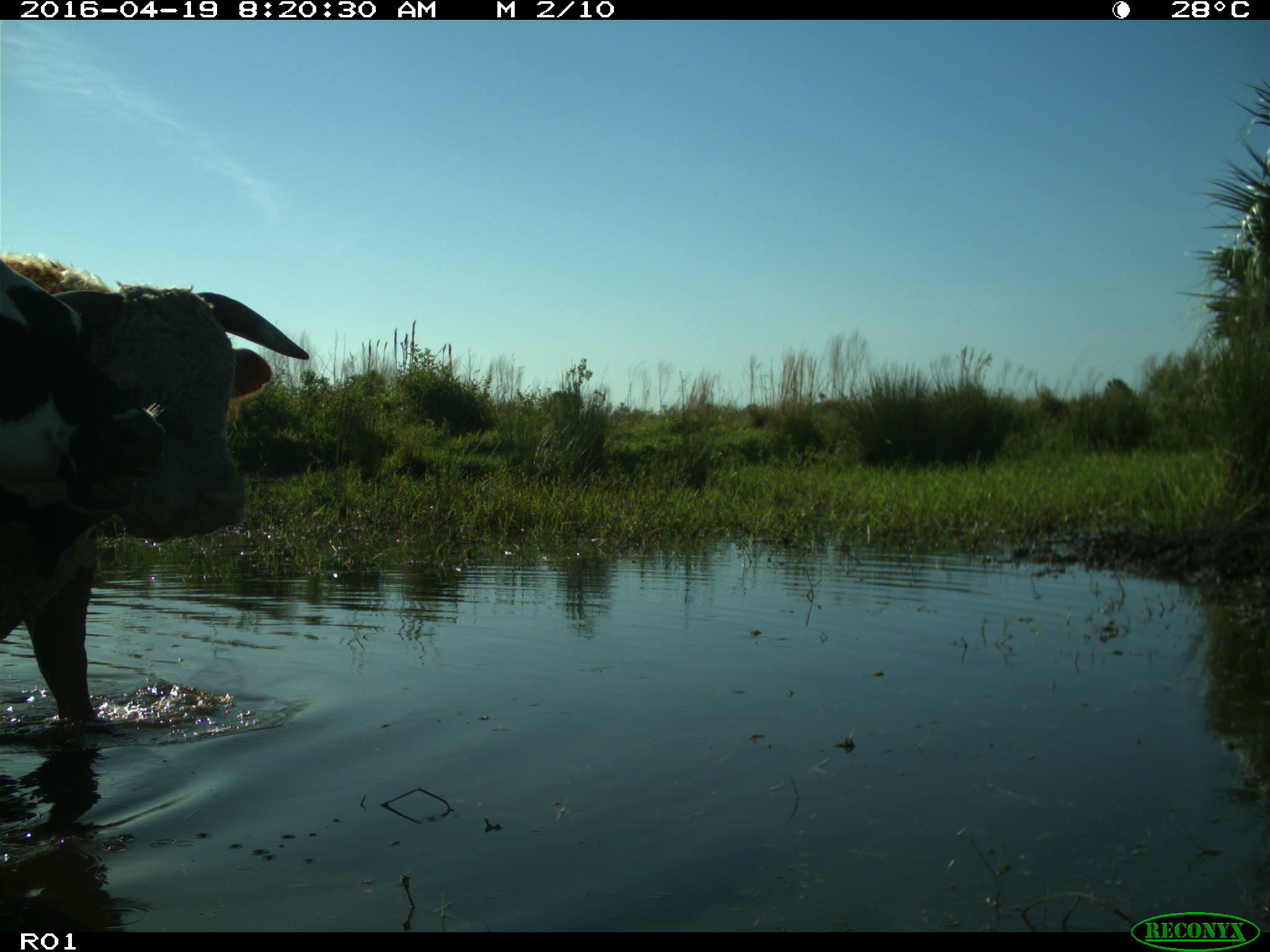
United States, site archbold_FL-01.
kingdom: Animalia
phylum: Chordata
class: Mammalia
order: Artiodactyla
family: Bovidae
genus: Bos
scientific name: Bos taurus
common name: domestic cow